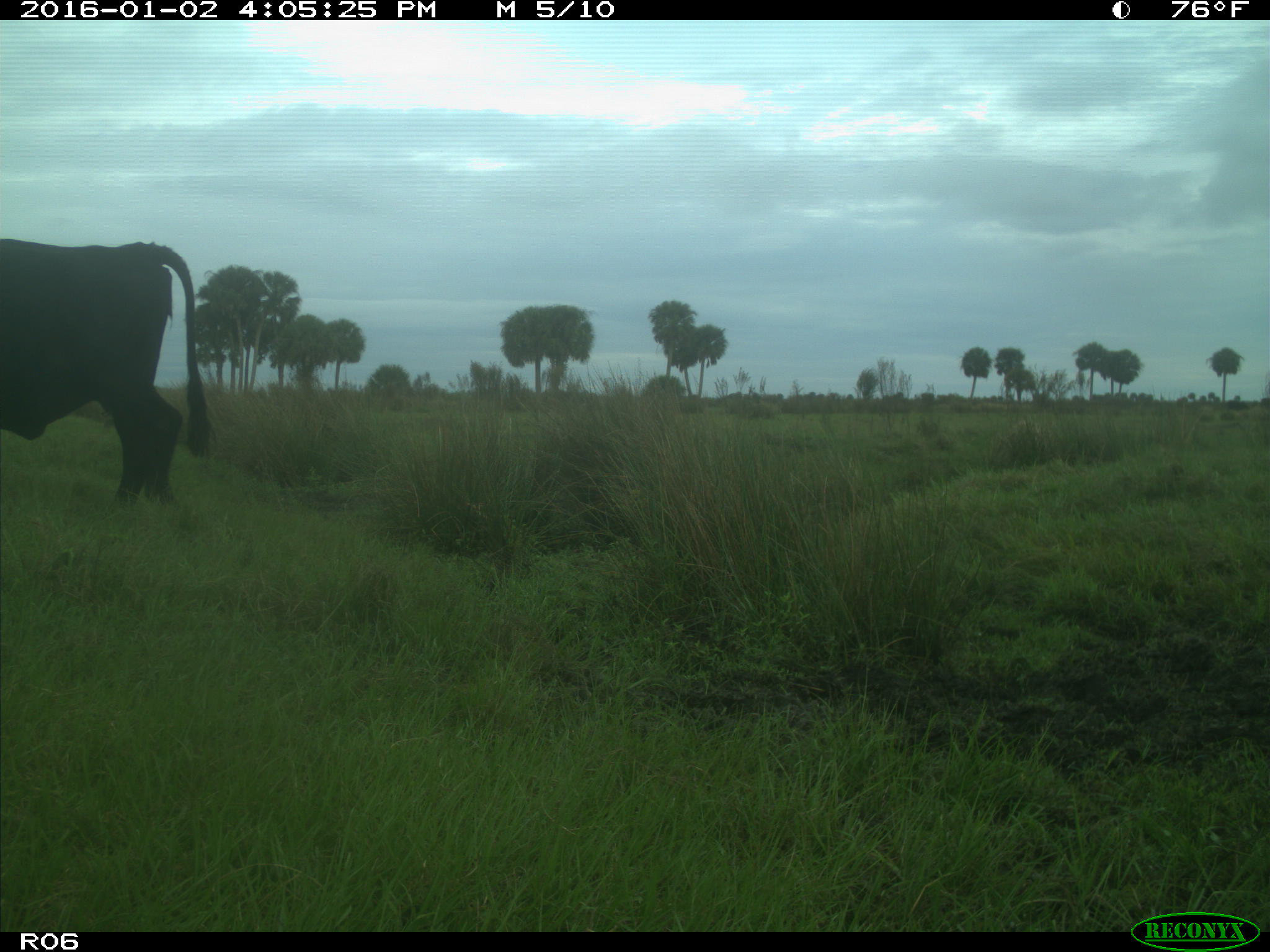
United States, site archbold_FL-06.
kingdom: Animalia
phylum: Chordata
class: Mammalia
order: Artiodactyla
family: Bovidae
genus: Bos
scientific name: Bos taurus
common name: domestic cow